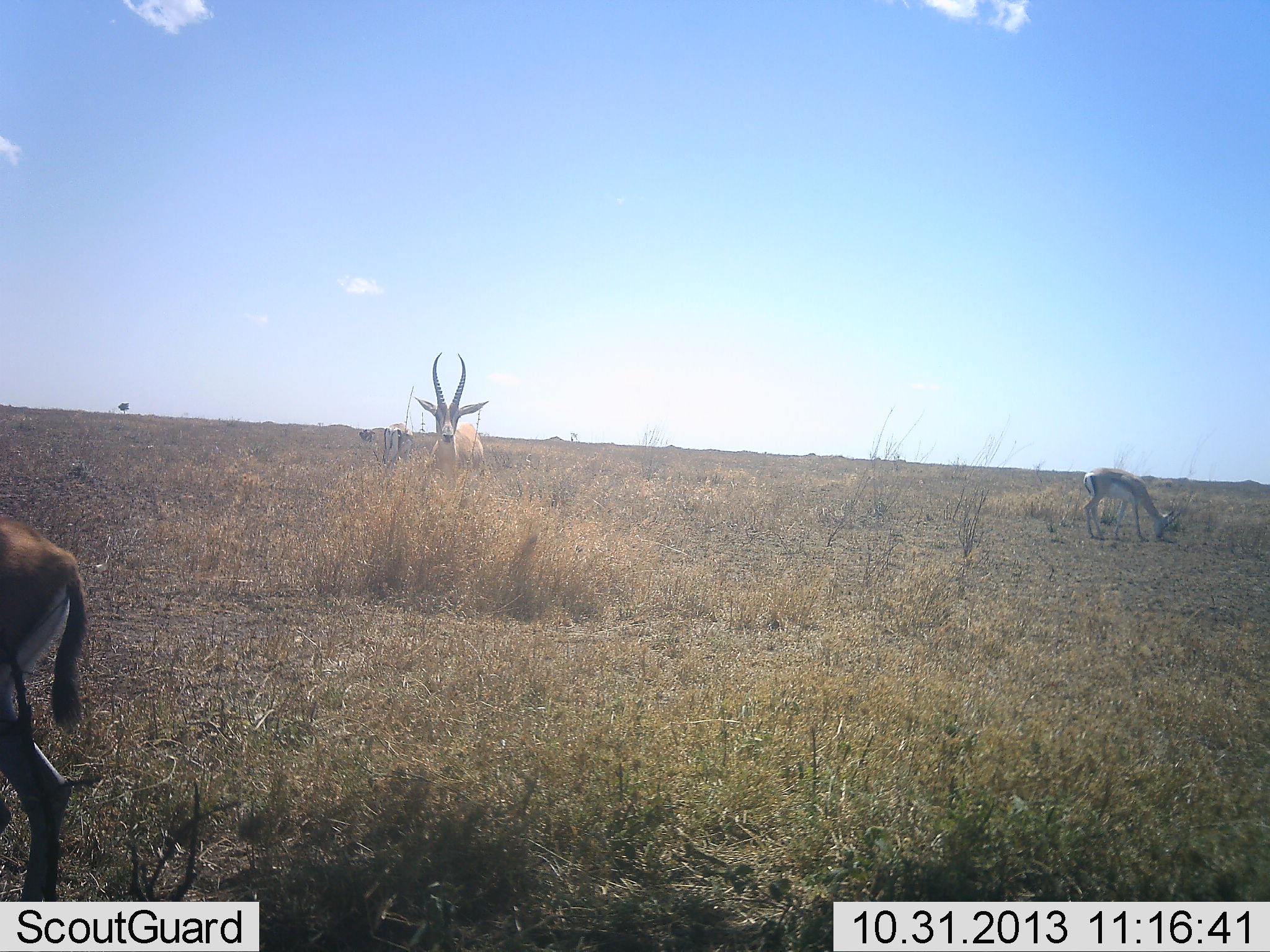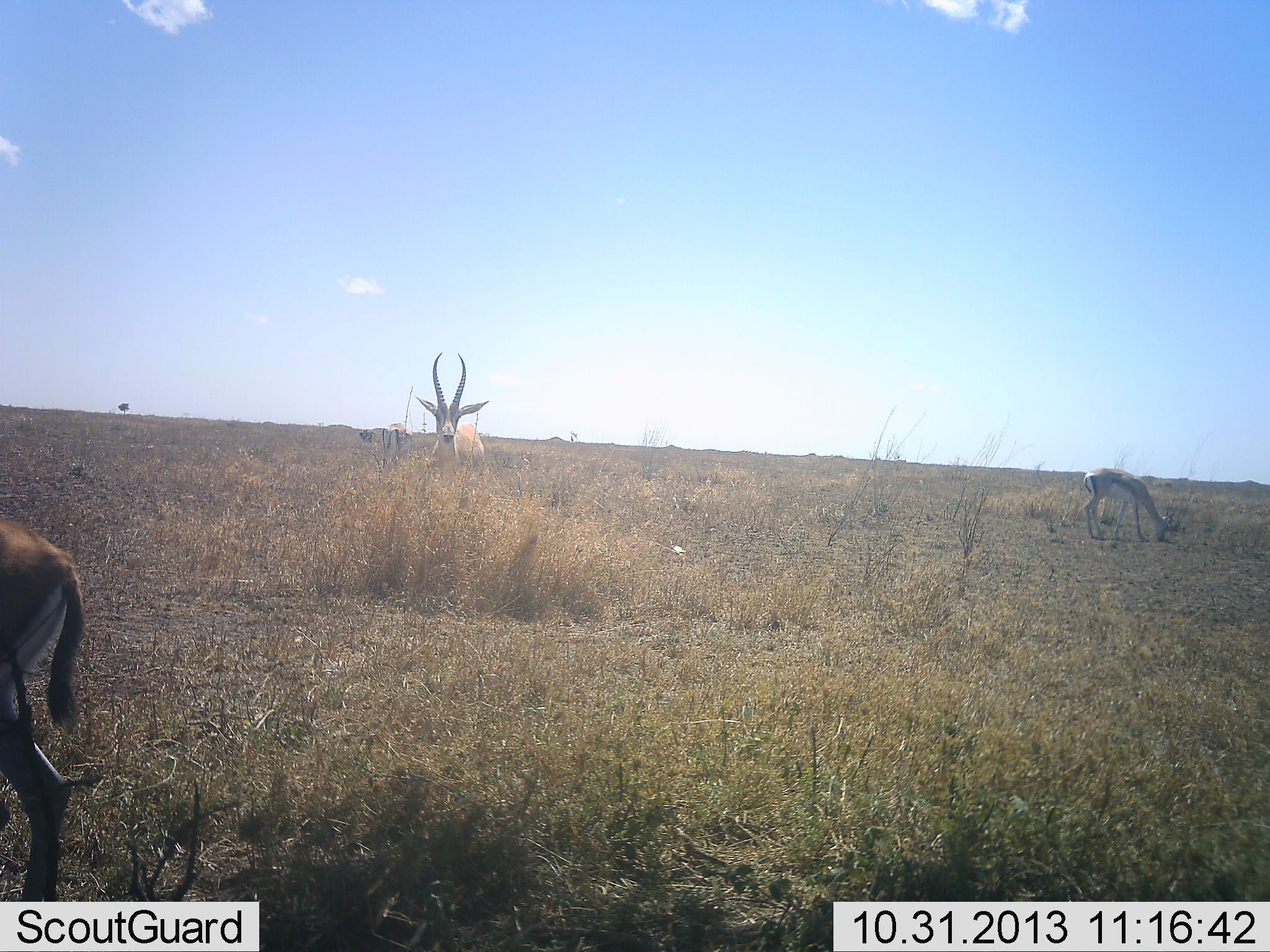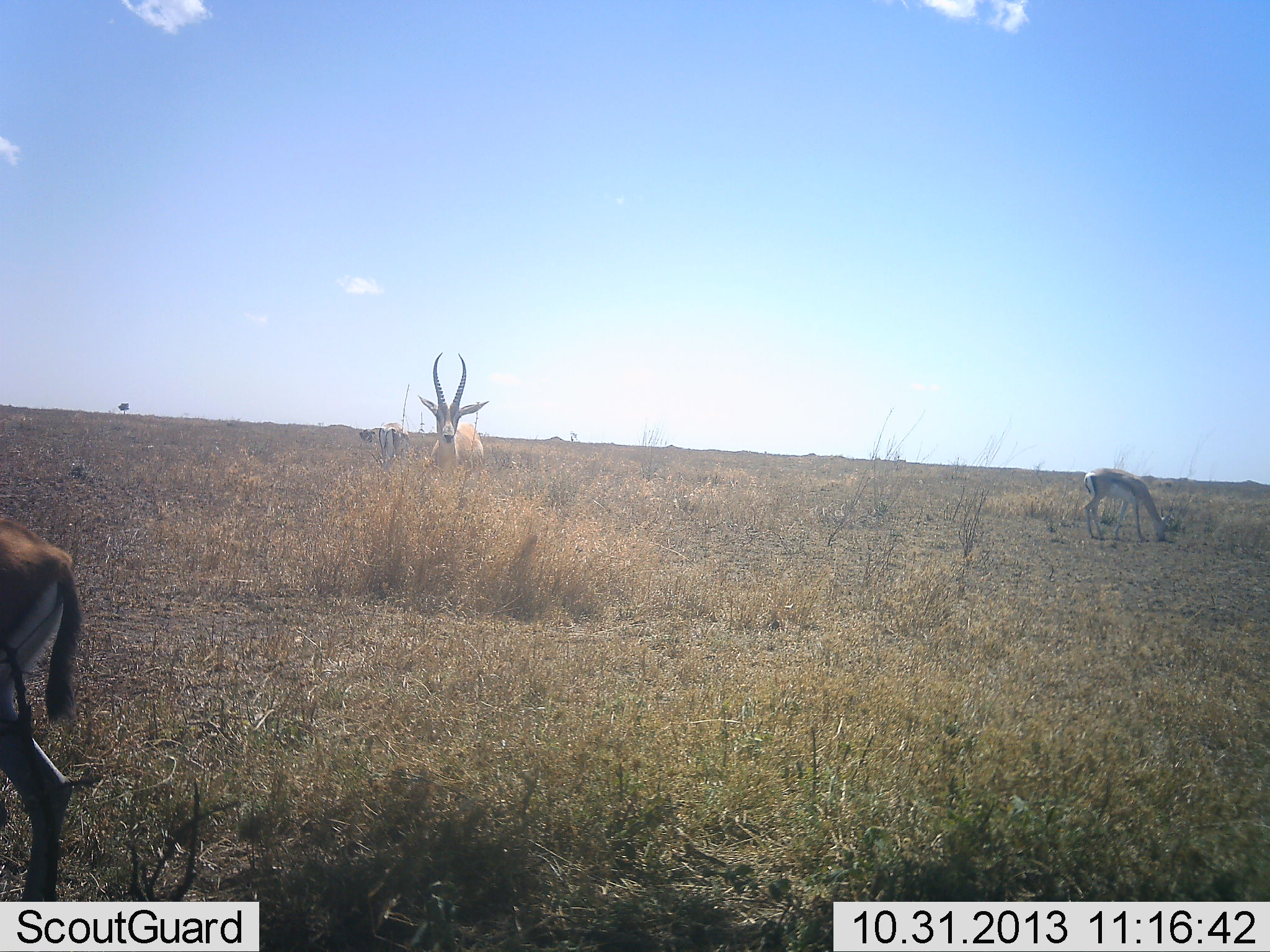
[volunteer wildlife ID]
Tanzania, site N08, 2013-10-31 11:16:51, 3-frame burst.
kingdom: Animalia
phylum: Chordata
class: Mammalia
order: Artiodactyla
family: Bovidae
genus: Eudorcas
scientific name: Eudorcas thomsonii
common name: thomson's gazelle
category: gazellethomsons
Gazellethomsons (thomson's gazelle) (Eudorcas thomsonii), count 3. Behavior (volunteer vote fractions): standing 71%, resting 0%, moving 12%, interacting 0%. Young present (vote fraction): 0%. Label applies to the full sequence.